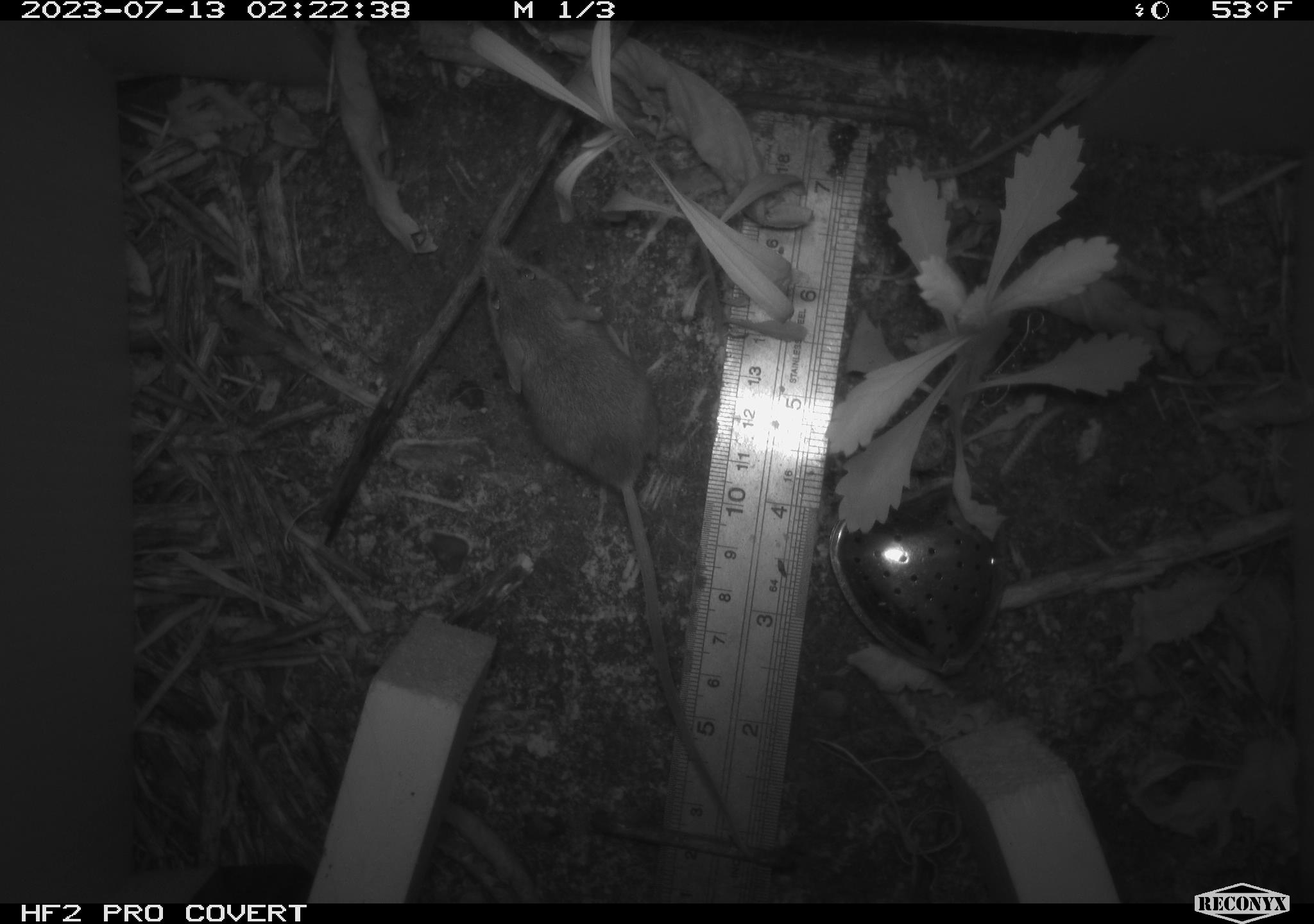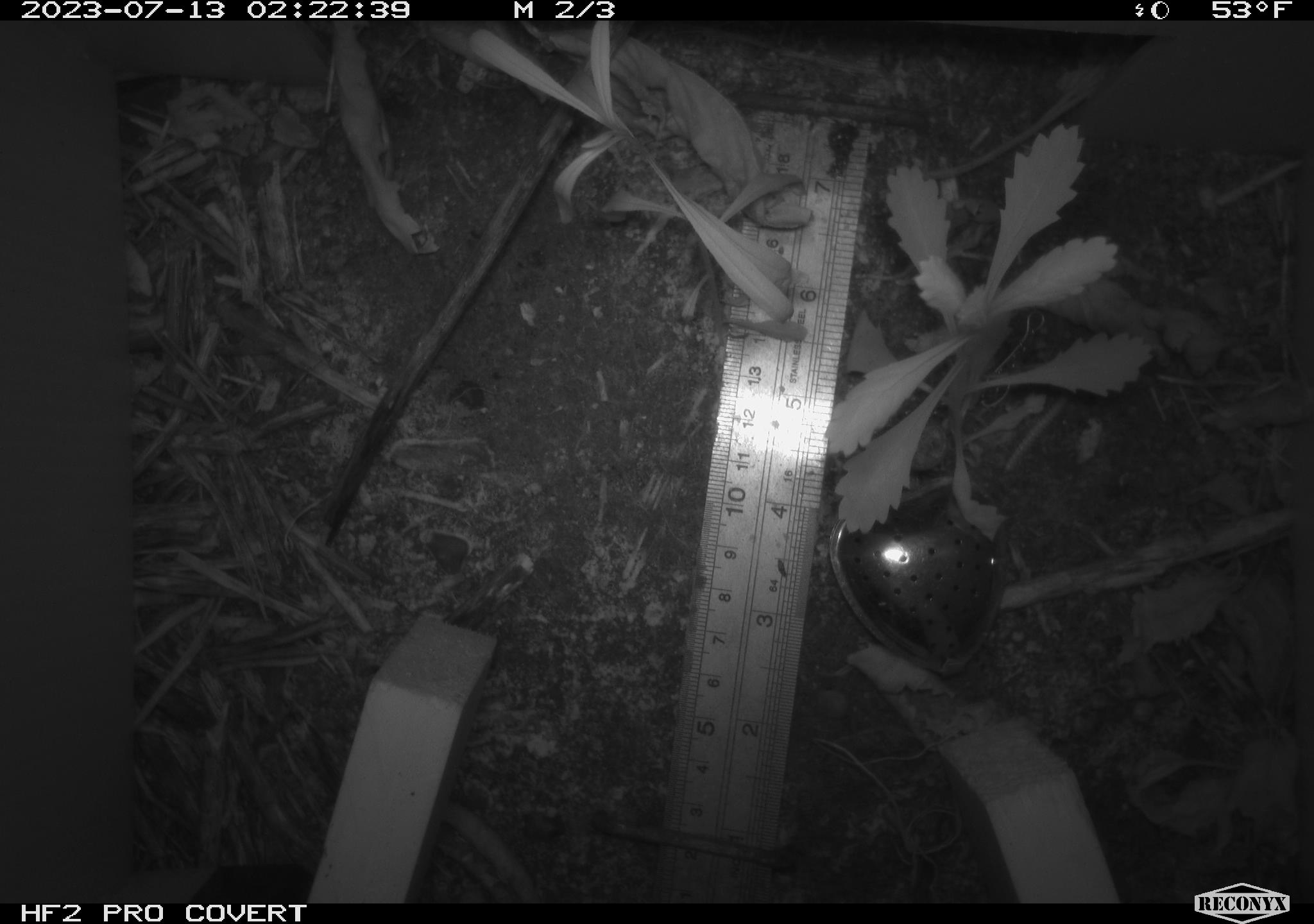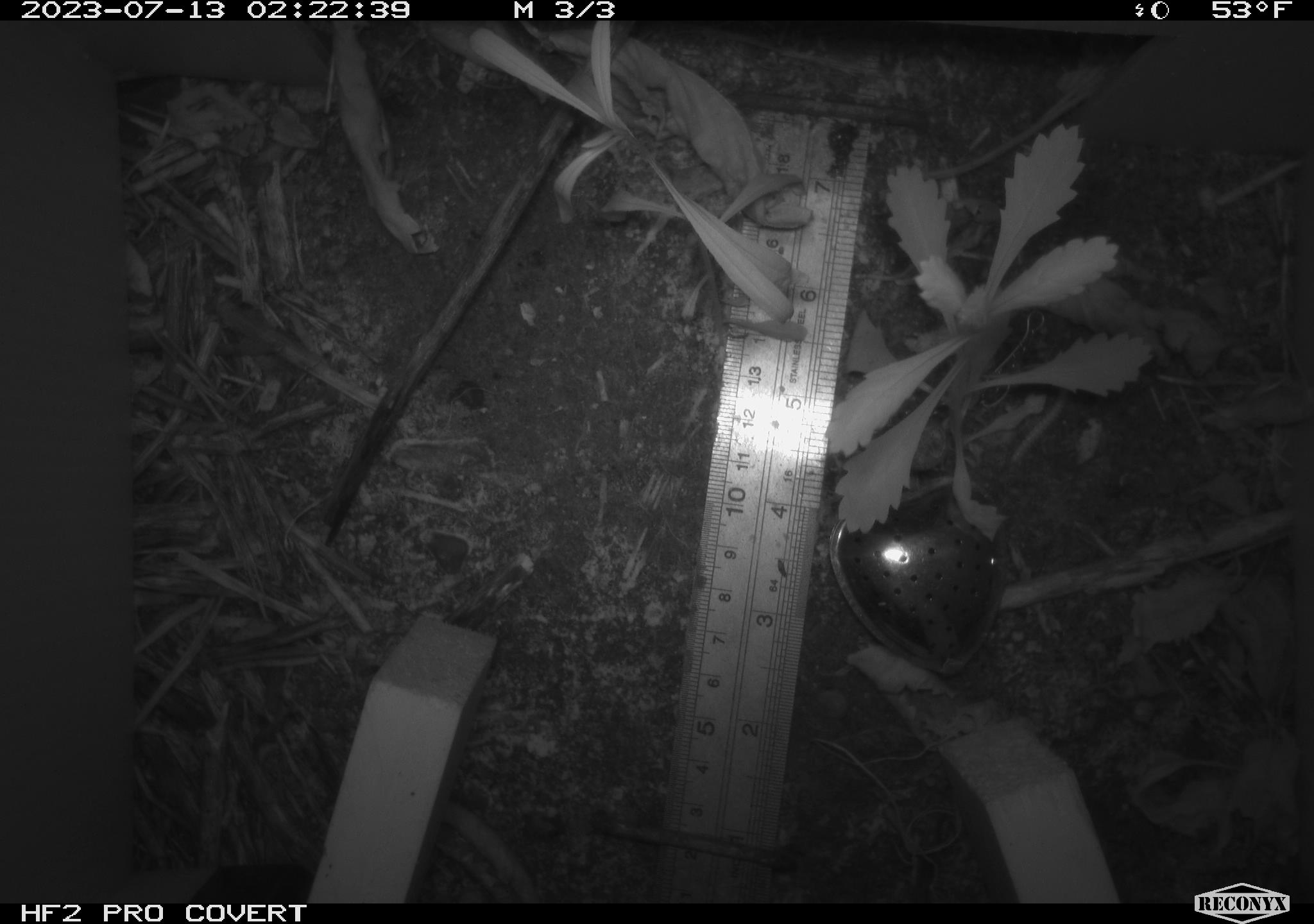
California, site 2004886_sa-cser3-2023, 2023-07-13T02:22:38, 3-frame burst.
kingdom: Animalia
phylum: Chordata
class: Mammalia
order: Rodentia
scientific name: Rodentia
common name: mouse species